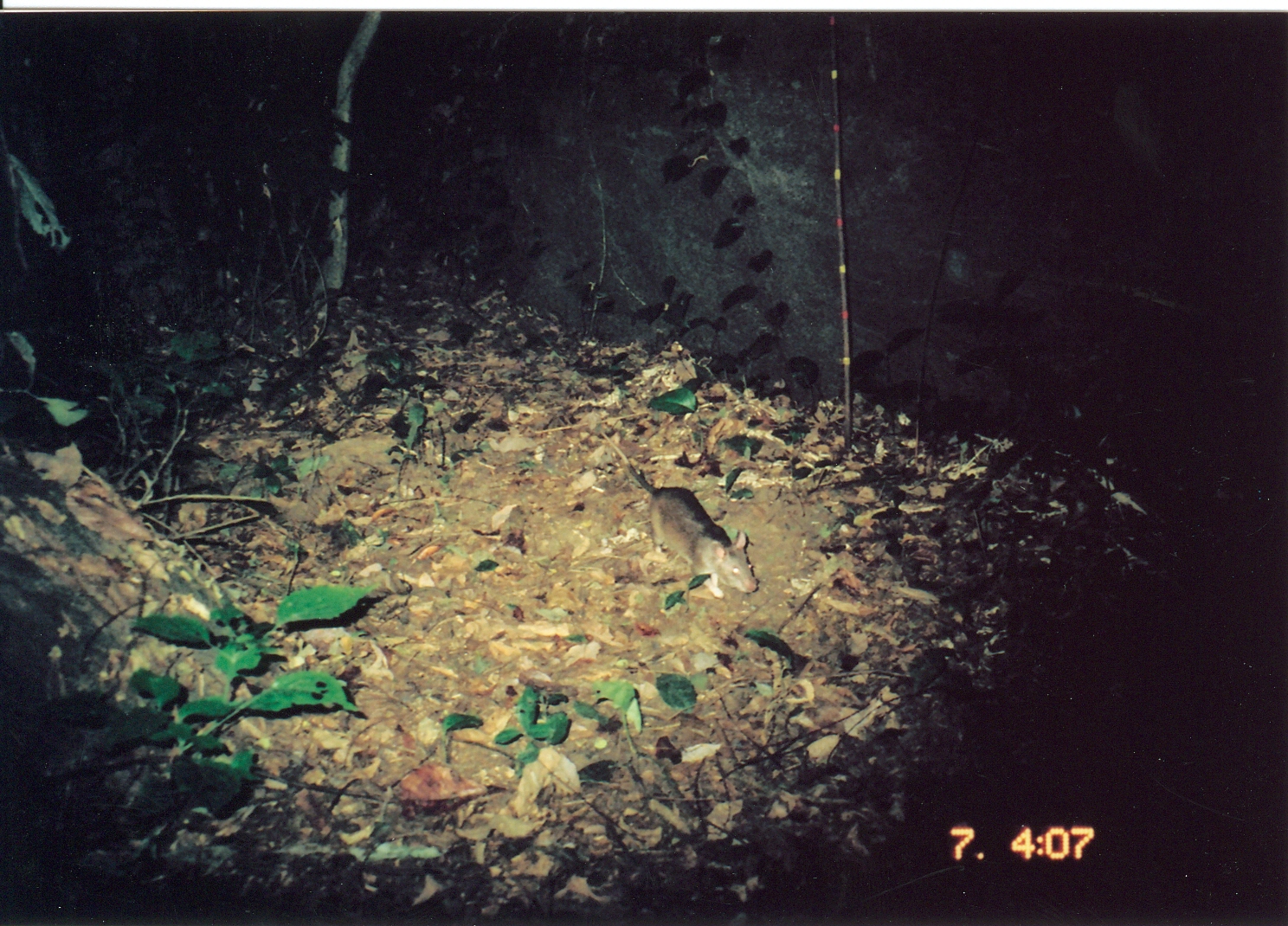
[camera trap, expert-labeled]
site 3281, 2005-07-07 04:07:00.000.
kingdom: Animalia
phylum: Chordata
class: Mammalia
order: Rodentia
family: Nesomyidae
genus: Cricetomys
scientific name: Cricetomys gambianus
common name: african giant pouched rat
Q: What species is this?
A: Cricetomys gambianus (african giant pouched rat).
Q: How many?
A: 1.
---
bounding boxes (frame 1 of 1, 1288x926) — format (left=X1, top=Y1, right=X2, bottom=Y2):
cricetomys gambianus: (left=599, top=429, right=759, bottom=600)